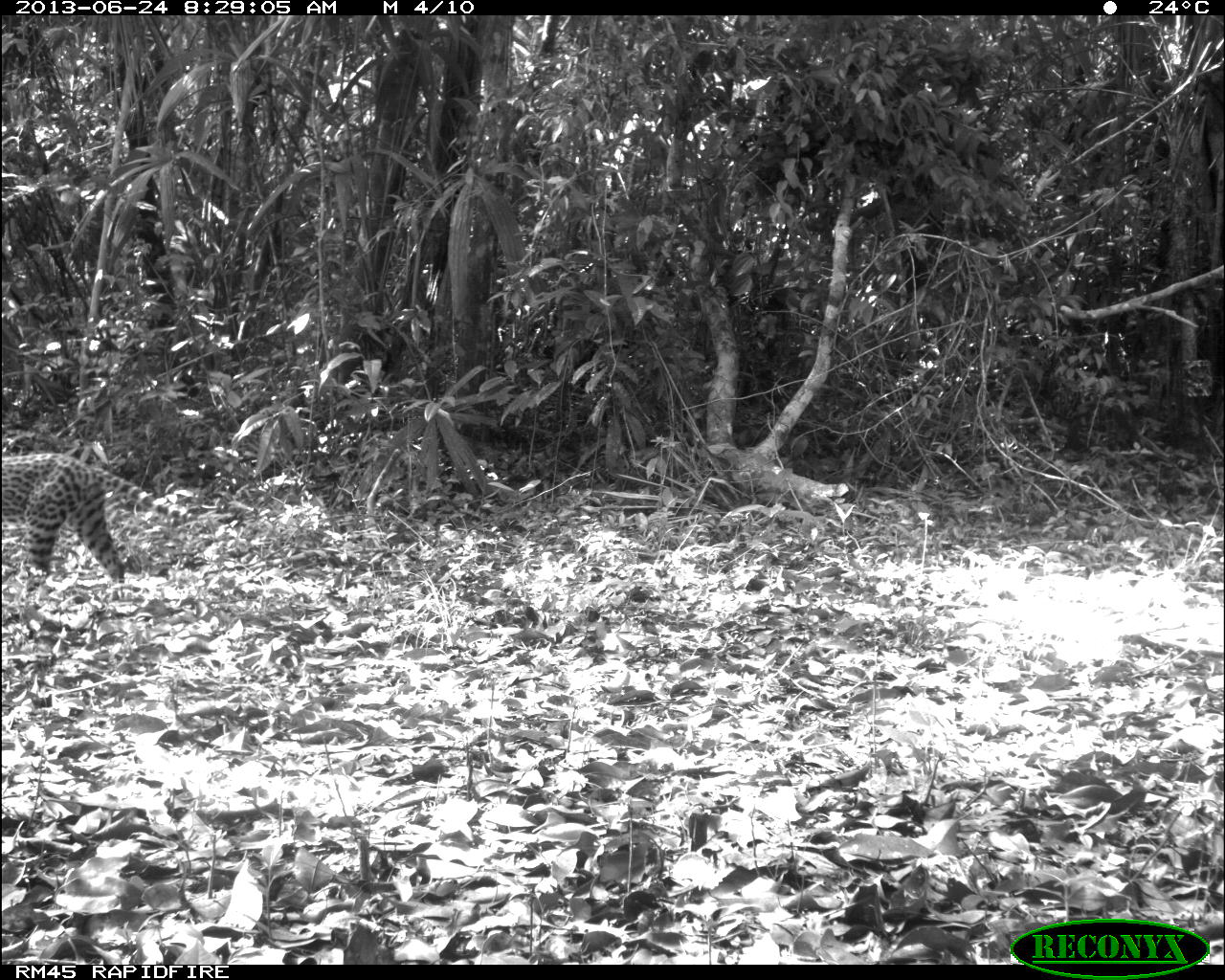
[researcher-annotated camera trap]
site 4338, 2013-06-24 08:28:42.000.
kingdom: Animalia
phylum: Chordata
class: Mammalia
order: Carnivora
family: Felidae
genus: Leopardus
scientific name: Leopardus pardalis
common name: ocelot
Leopardus pardalis (ocelot), count 1, sex female.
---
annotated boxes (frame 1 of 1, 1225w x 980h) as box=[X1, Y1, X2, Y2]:
leopardus pardalis: box=[3, 449, 194, 590]